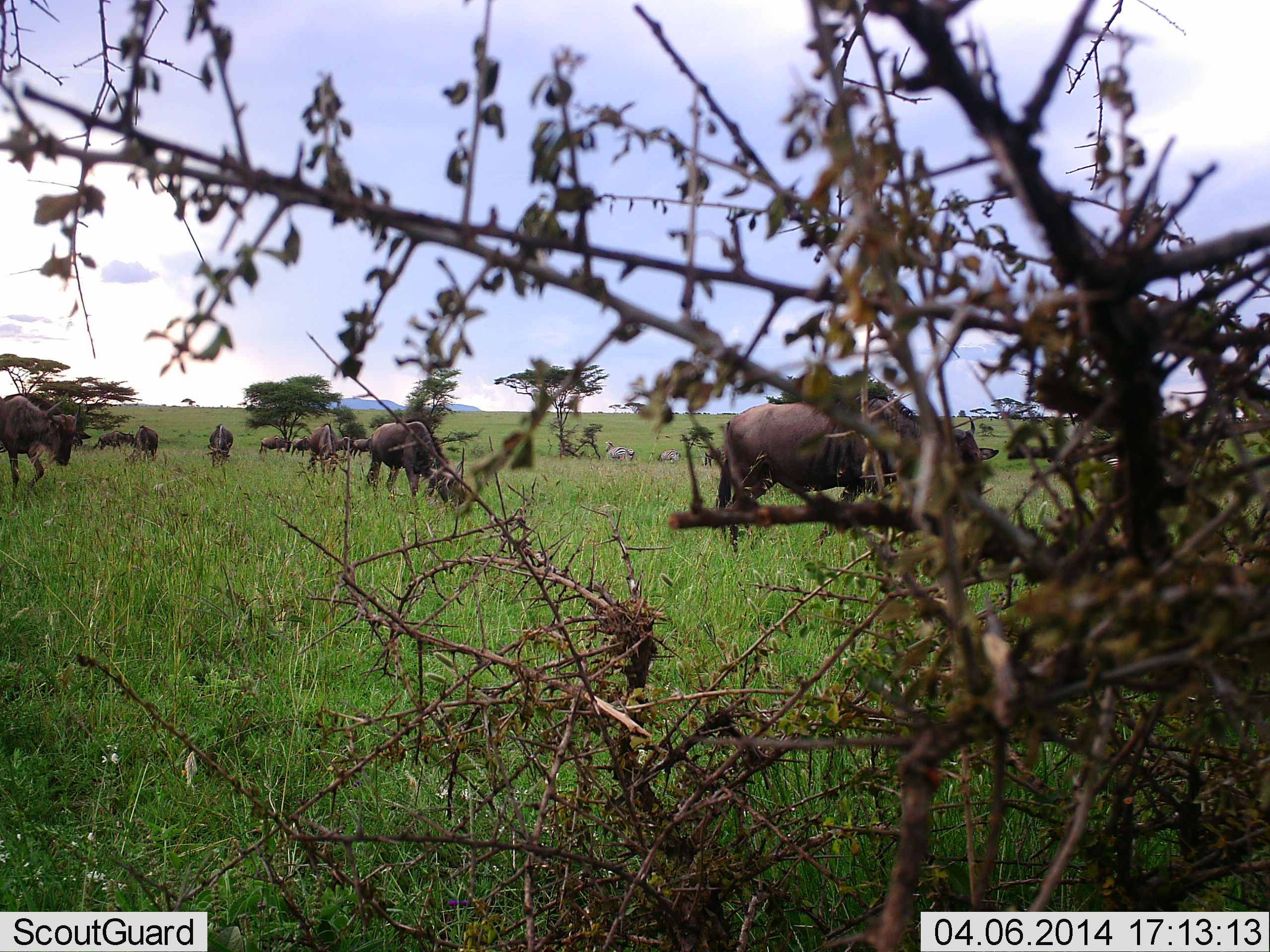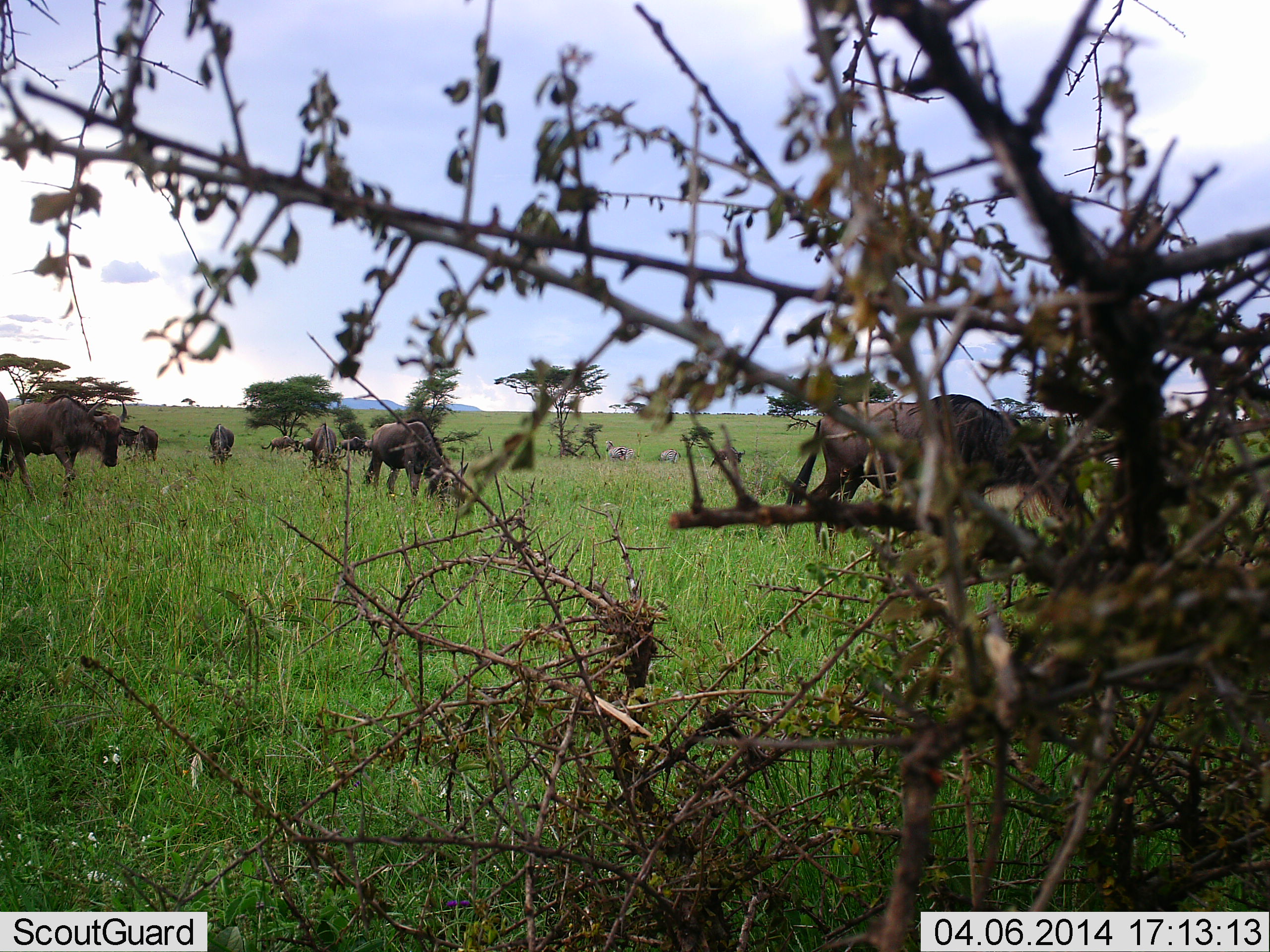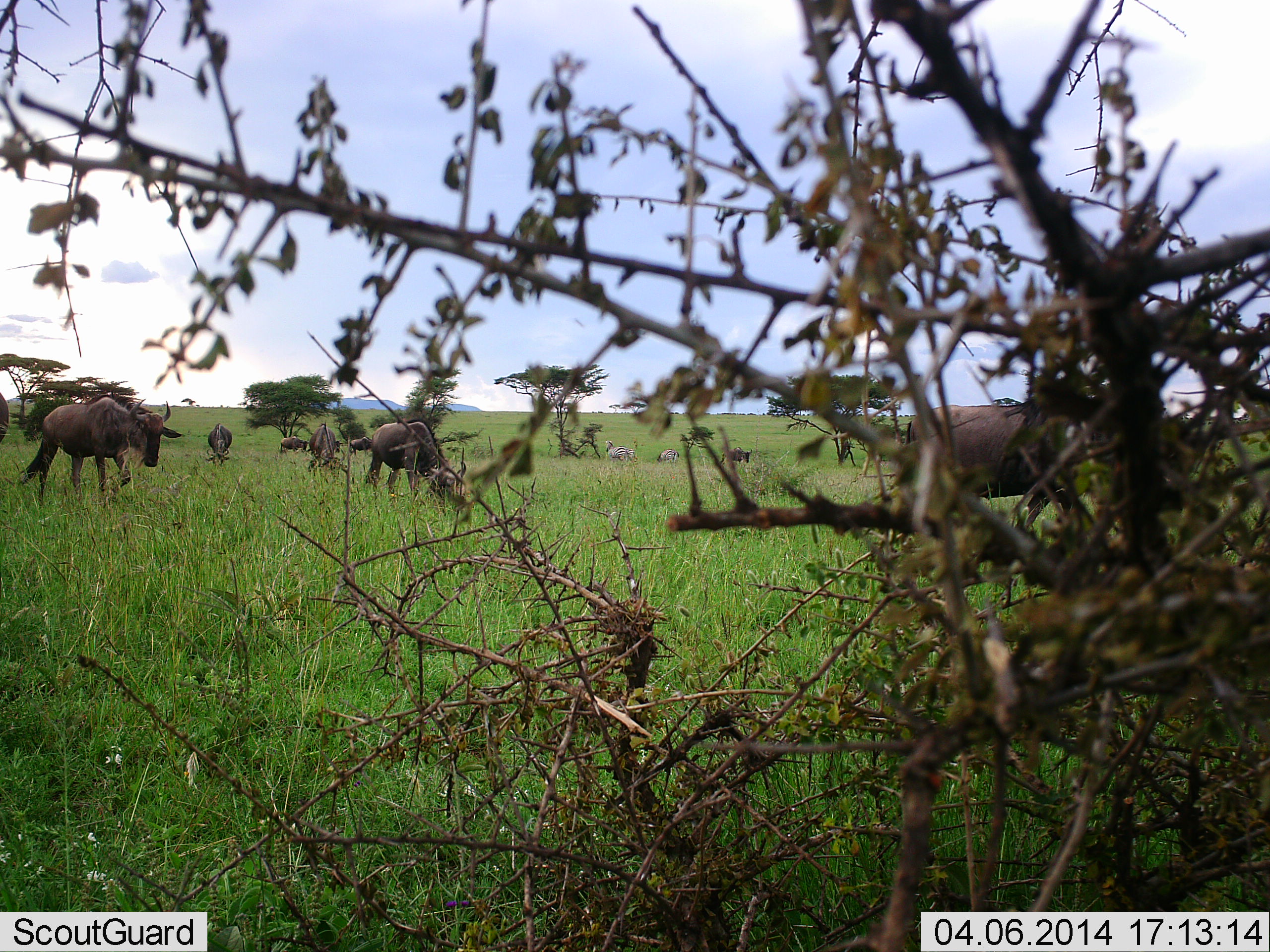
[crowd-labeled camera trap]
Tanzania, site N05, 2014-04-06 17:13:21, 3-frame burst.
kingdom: Animalia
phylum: Chordata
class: Mammalia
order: Artiodactyla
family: Bovidae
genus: Connochaetes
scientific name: Connochaetes taurinus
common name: blue wildebeest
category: wildebeest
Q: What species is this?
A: Wildebeest (blue wildebeest) (Connochaetes taurinus).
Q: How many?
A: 9.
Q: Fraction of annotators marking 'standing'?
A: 36%.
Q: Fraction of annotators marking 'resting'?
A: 0%.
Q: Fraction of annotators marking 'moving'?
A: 91%.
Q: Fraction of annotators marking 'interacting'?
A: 0%.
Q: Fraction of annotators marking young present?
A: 9%.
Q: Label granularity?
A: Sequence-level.